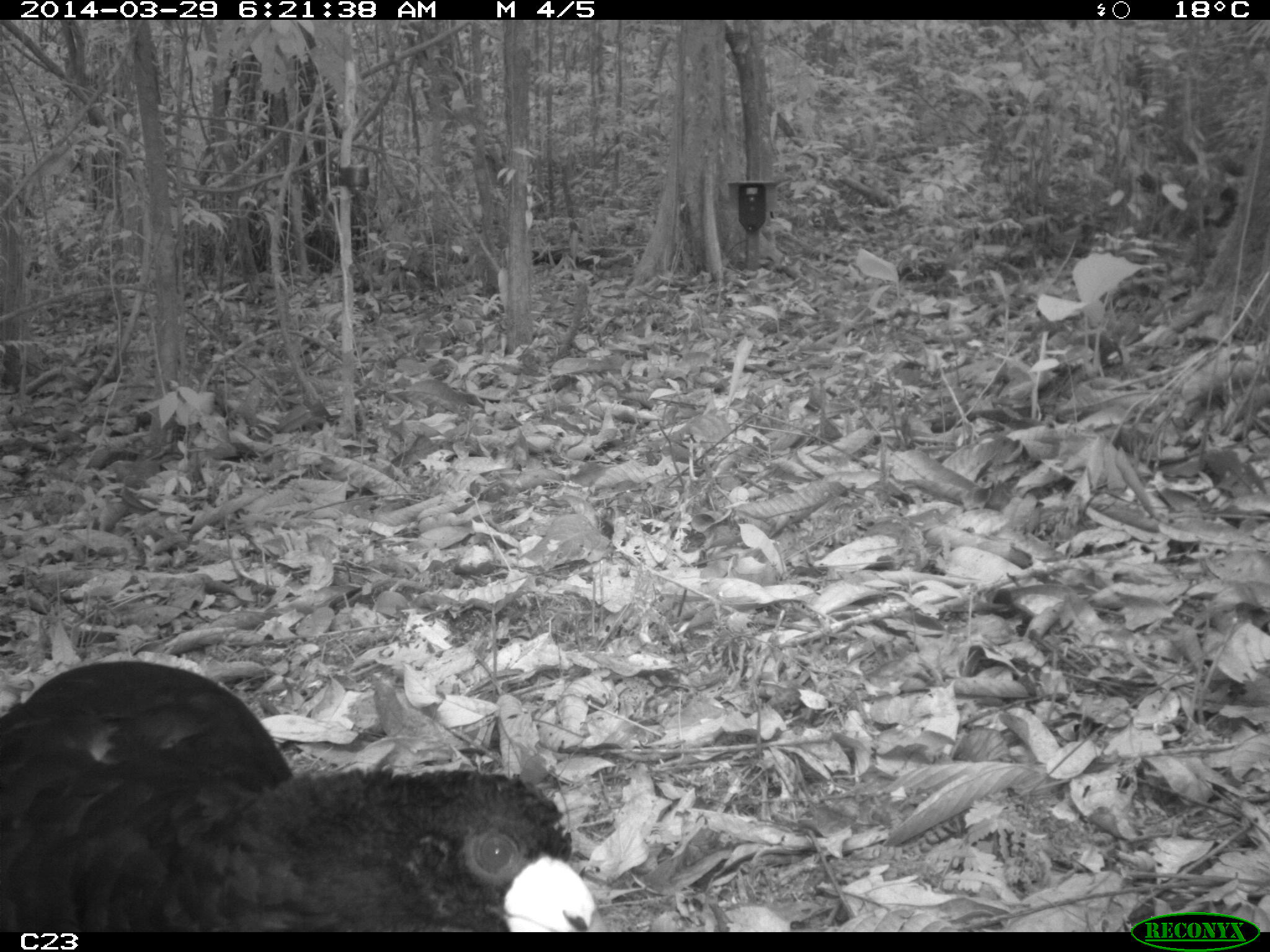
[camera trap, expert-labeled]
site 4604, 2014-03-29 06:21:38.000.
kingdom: Animalia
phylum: Chordata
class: Aves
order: Galliformes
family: Cracidae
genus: Crax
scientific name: Crax alector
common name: black curassow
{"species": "Crax alector (black curassow)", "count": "1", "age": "adult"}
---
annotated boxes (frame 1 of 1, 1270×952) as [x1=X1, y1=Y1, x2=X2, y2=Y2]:
crax alector: [x1=1, y1=659, x2=596, y2=933]